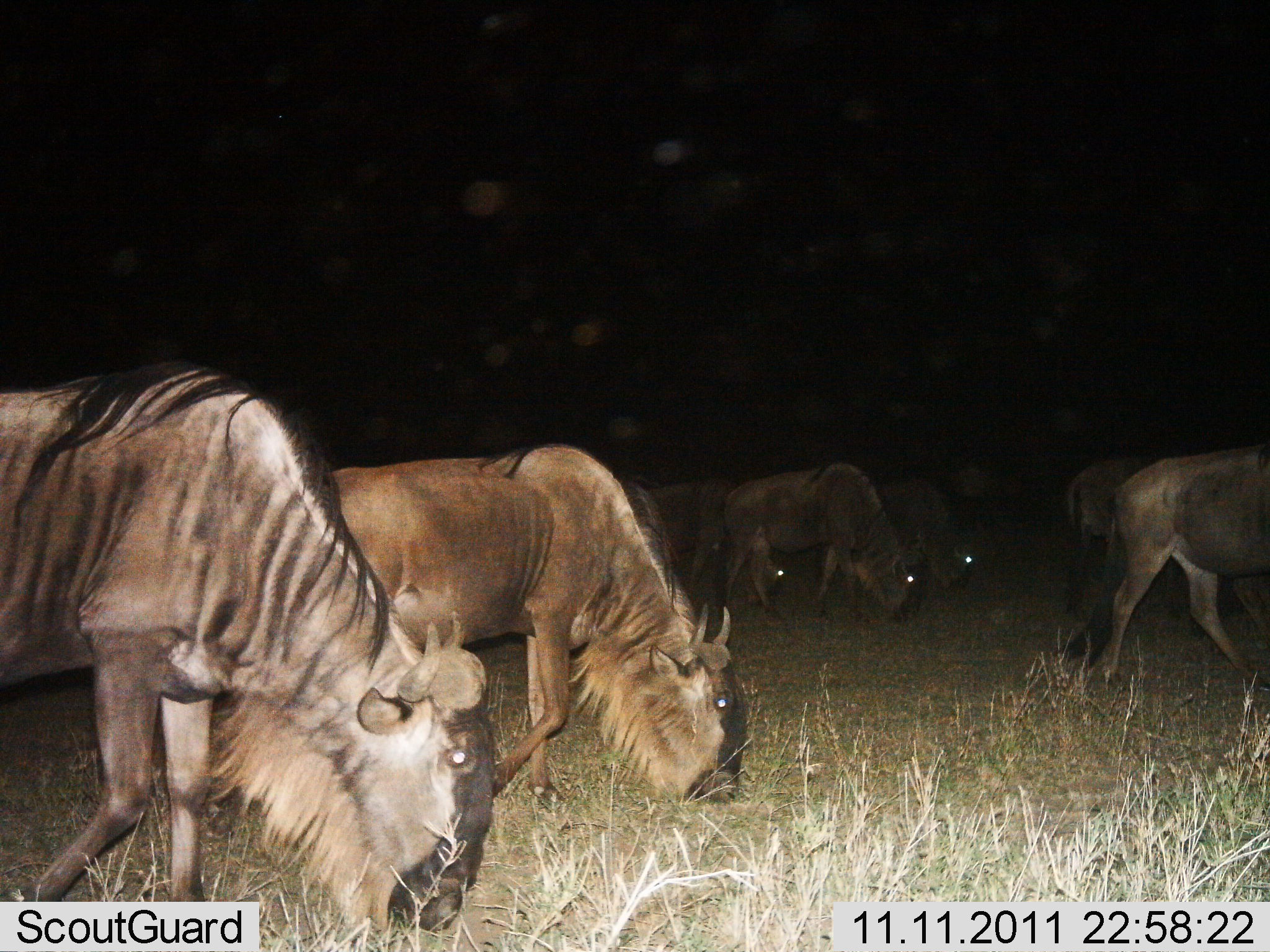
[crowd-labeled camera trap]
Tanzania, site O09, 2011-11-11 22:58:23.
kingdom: Animalia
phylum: Chordata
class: Mammalia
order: Artiodactyla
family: Bovidae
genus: Connochaetes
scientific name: Connochaetes taurinus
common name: blue wildebeest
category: wildebeest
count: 8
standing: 9%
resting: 0%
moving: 27%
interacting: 0%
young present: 0%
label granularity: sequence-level